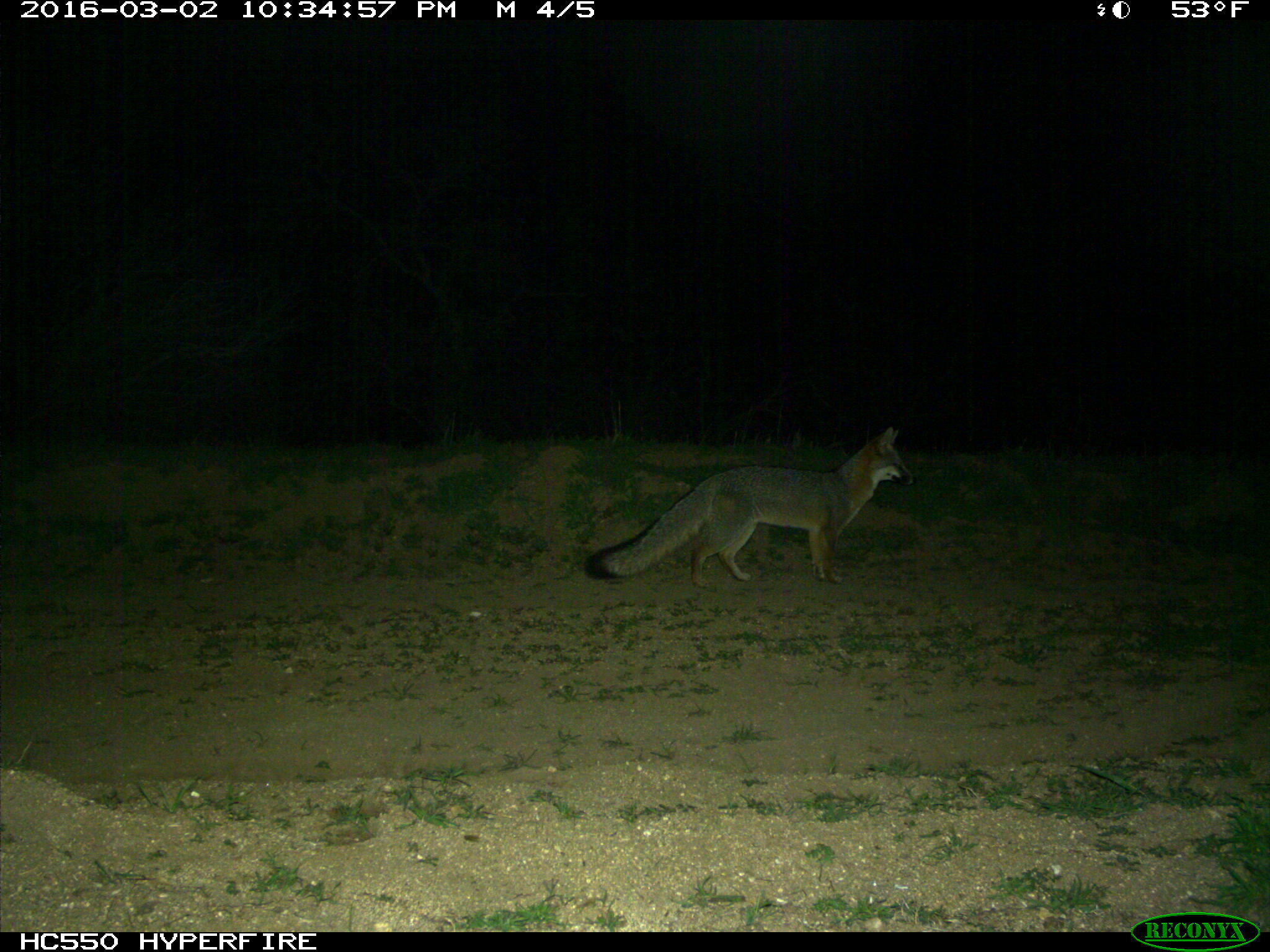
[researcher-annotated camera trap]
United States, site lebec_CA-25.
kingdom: Animalia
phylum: Chordata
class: Mammalia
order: Carnivora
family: Canidae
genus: Urocyon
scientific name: Urocyon cinereoargenteus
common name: gray fox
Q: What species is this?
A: Urocyon cinereoargenteus (gray fox).